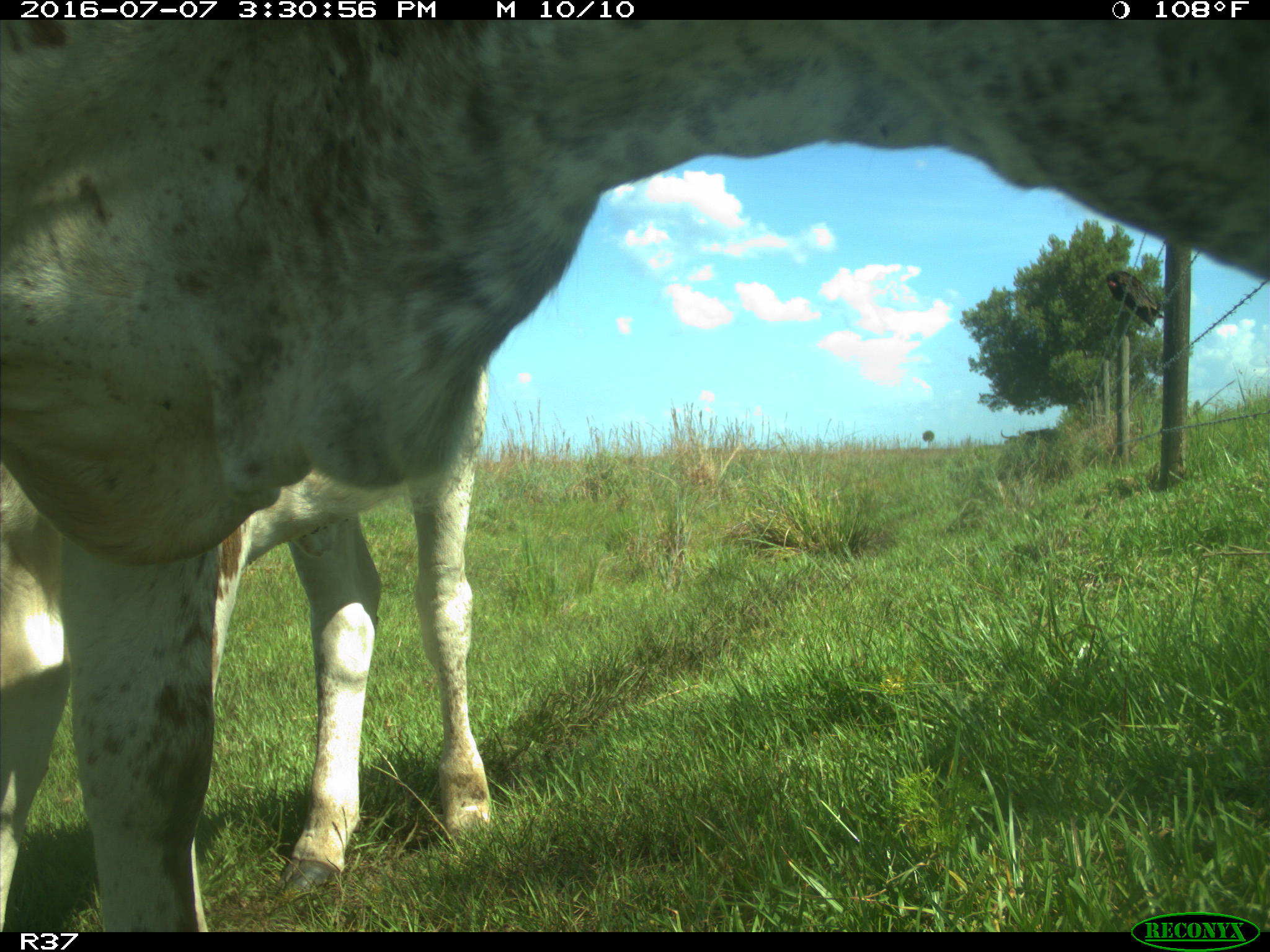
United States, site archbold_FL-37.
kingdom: Animalia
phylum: Chordata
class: Mammalia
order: Artiodactyla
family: Bovidae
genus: Bos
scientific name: Bos taurus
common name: domestic cow